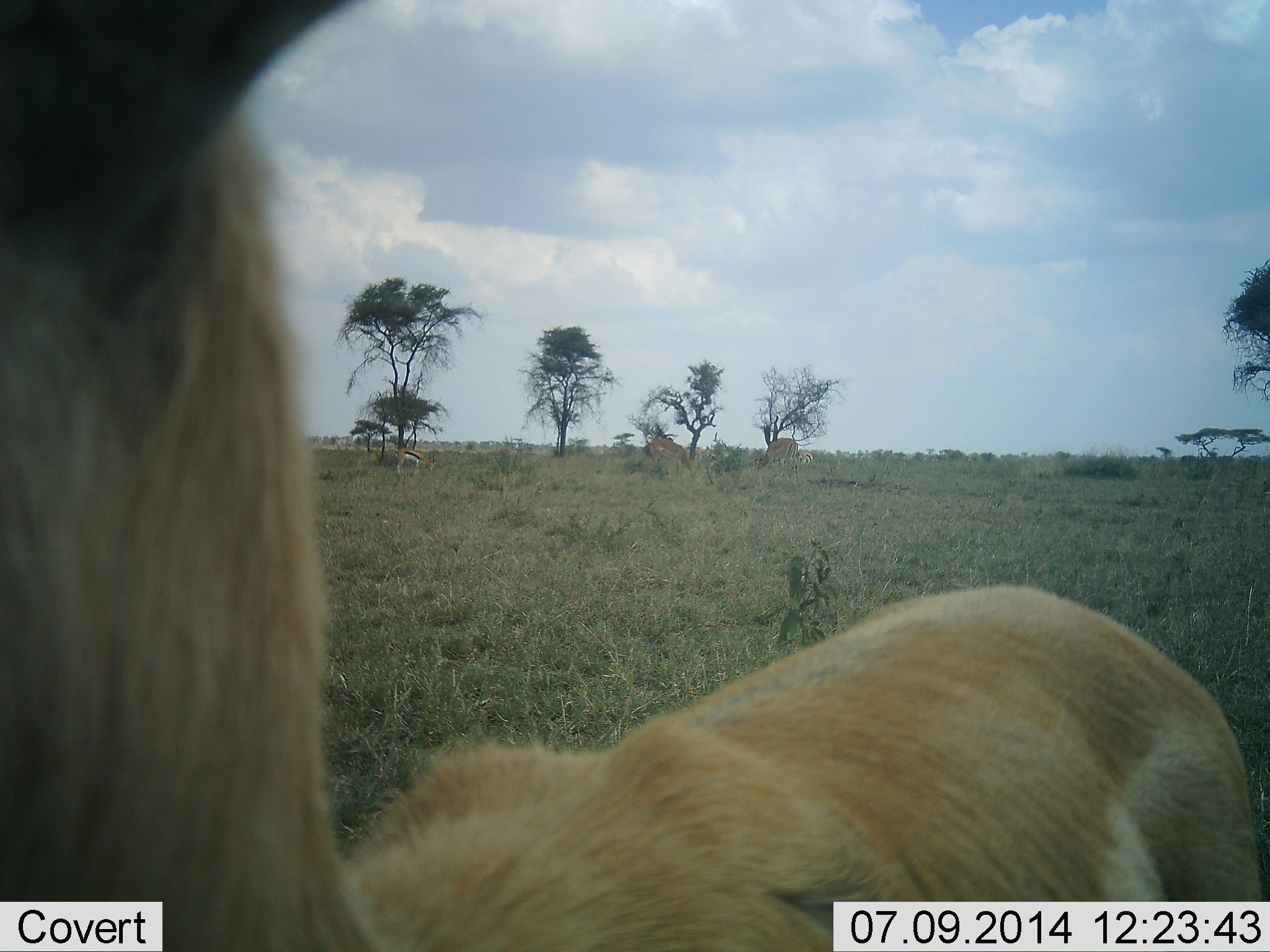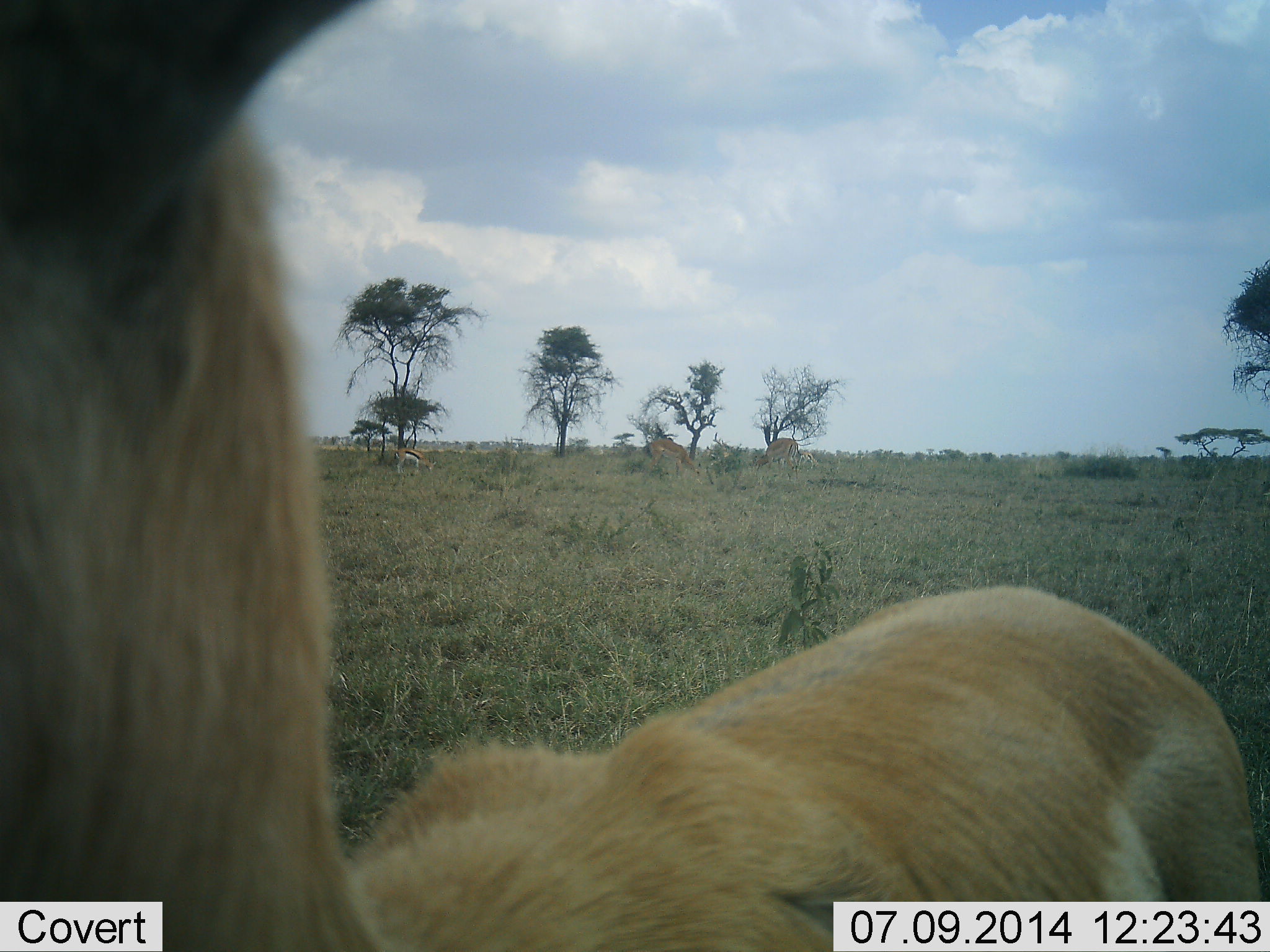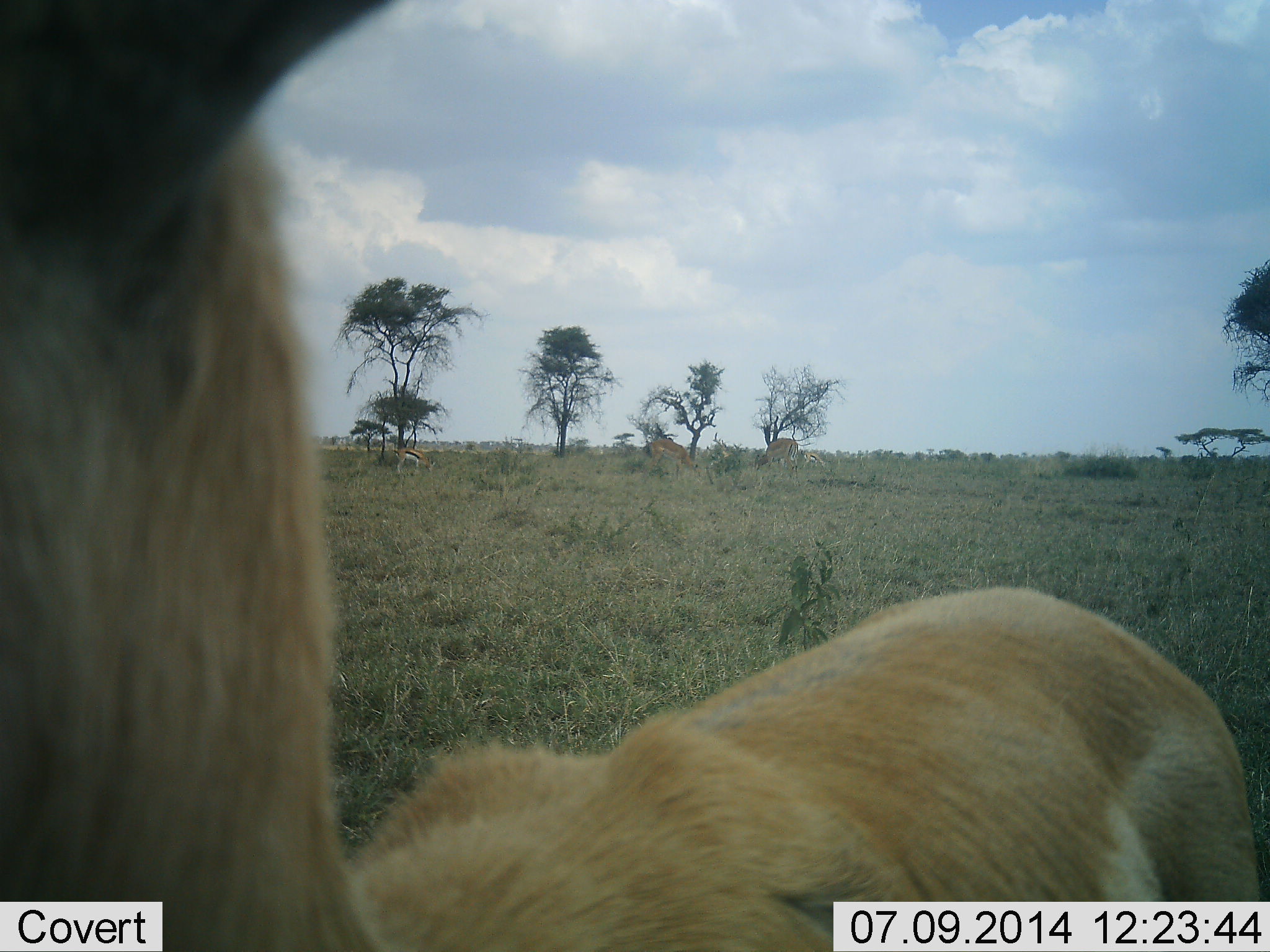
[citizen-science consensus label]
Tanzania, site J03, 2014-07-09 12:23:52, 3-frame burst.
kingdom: Animalia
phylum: Chordata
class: Mammalia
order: Artiodactyla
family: Bovidae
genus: Eudorcas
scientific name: Eudorcas thomsonii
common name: thomson's gazelle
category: gazellethomsons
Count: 2.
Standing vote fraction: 60%.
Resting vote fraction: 0%.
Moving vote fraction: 7%.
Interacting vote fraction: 0%.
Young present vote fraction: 0%.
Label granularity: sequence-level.